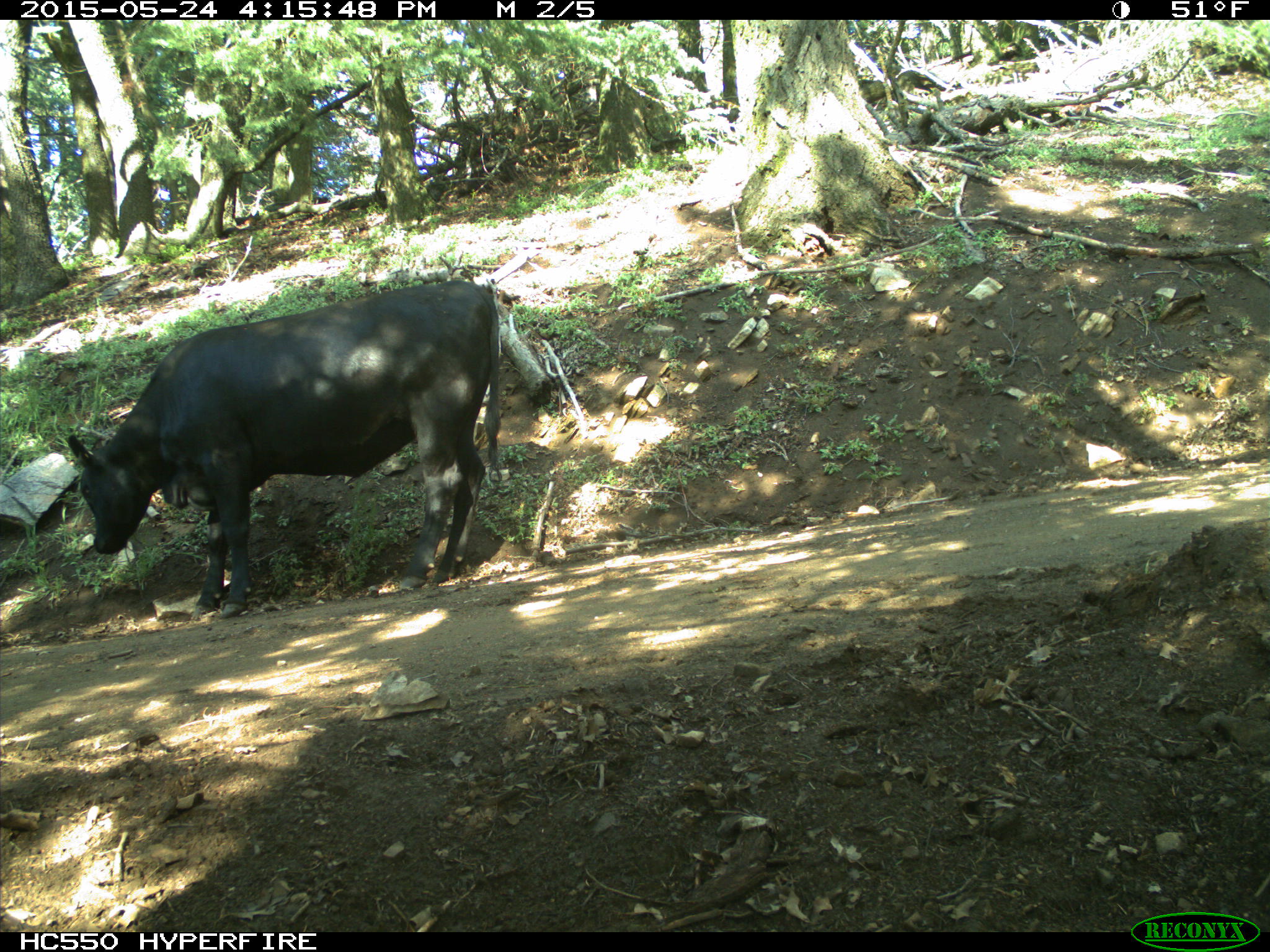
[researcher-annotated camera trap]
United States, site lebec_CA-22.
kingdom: Animalia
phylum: Chordata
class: Mammalia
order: Artiodactyla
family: Bovidae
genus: Bos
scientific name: Bos taurus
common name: domestic cow